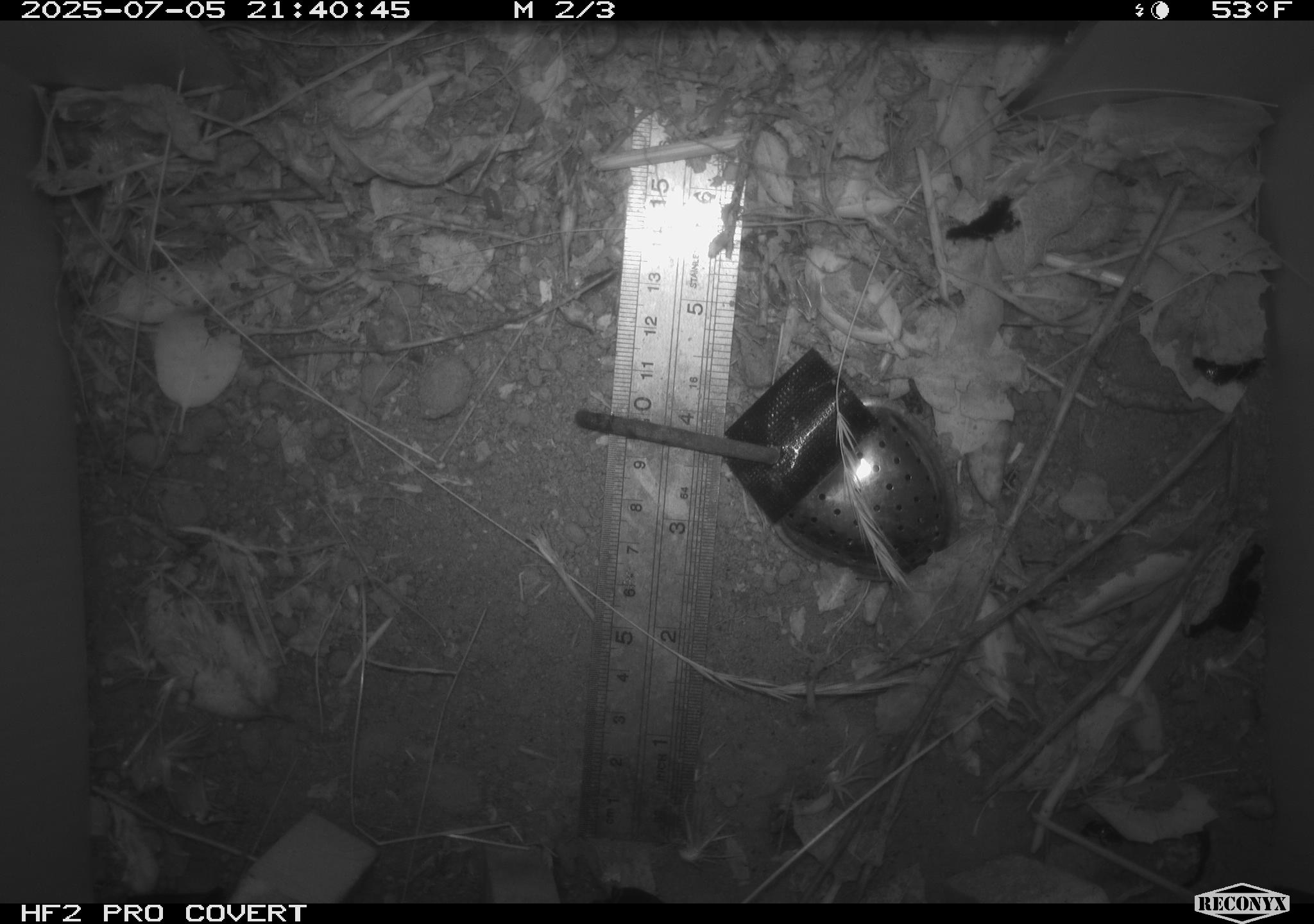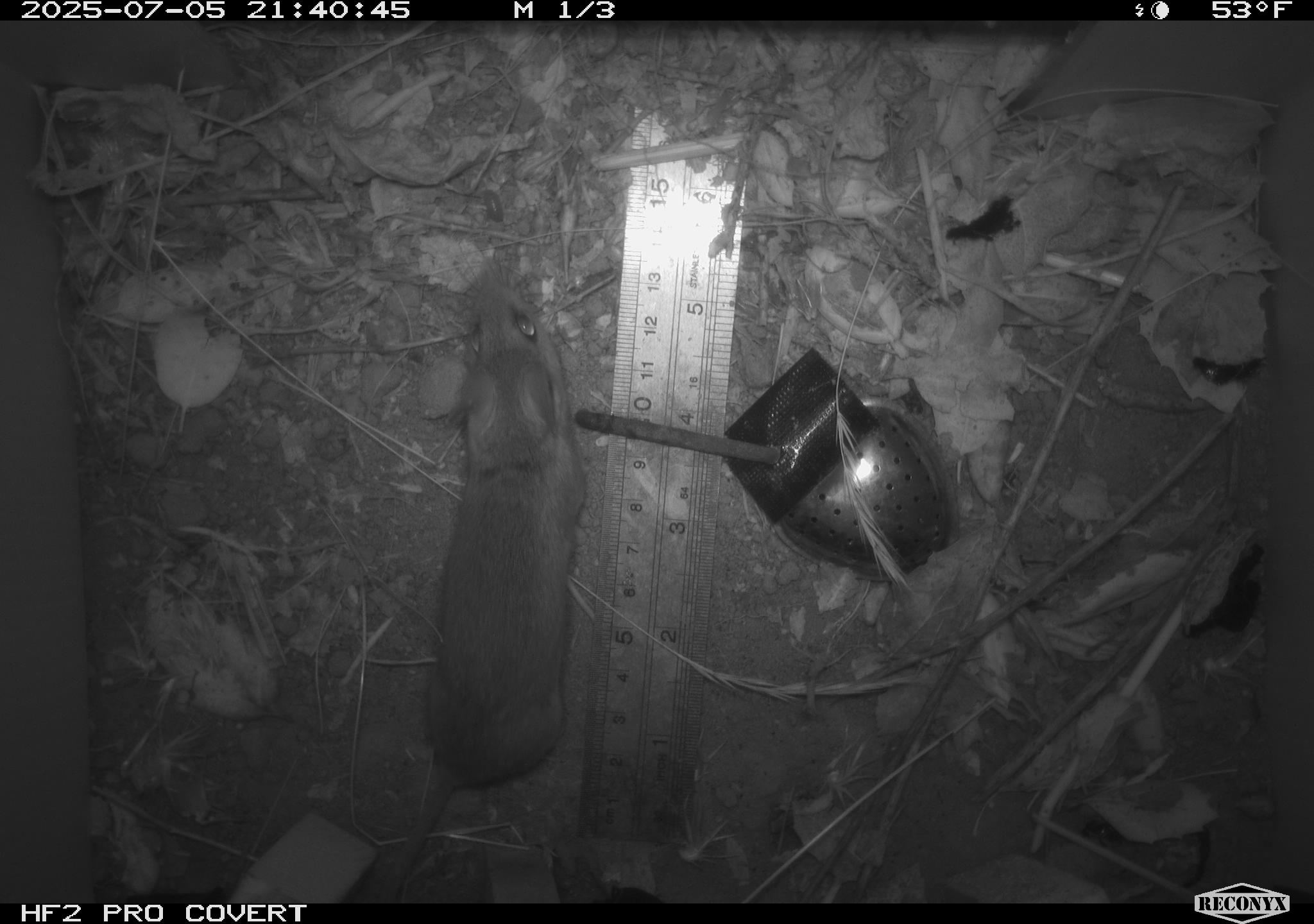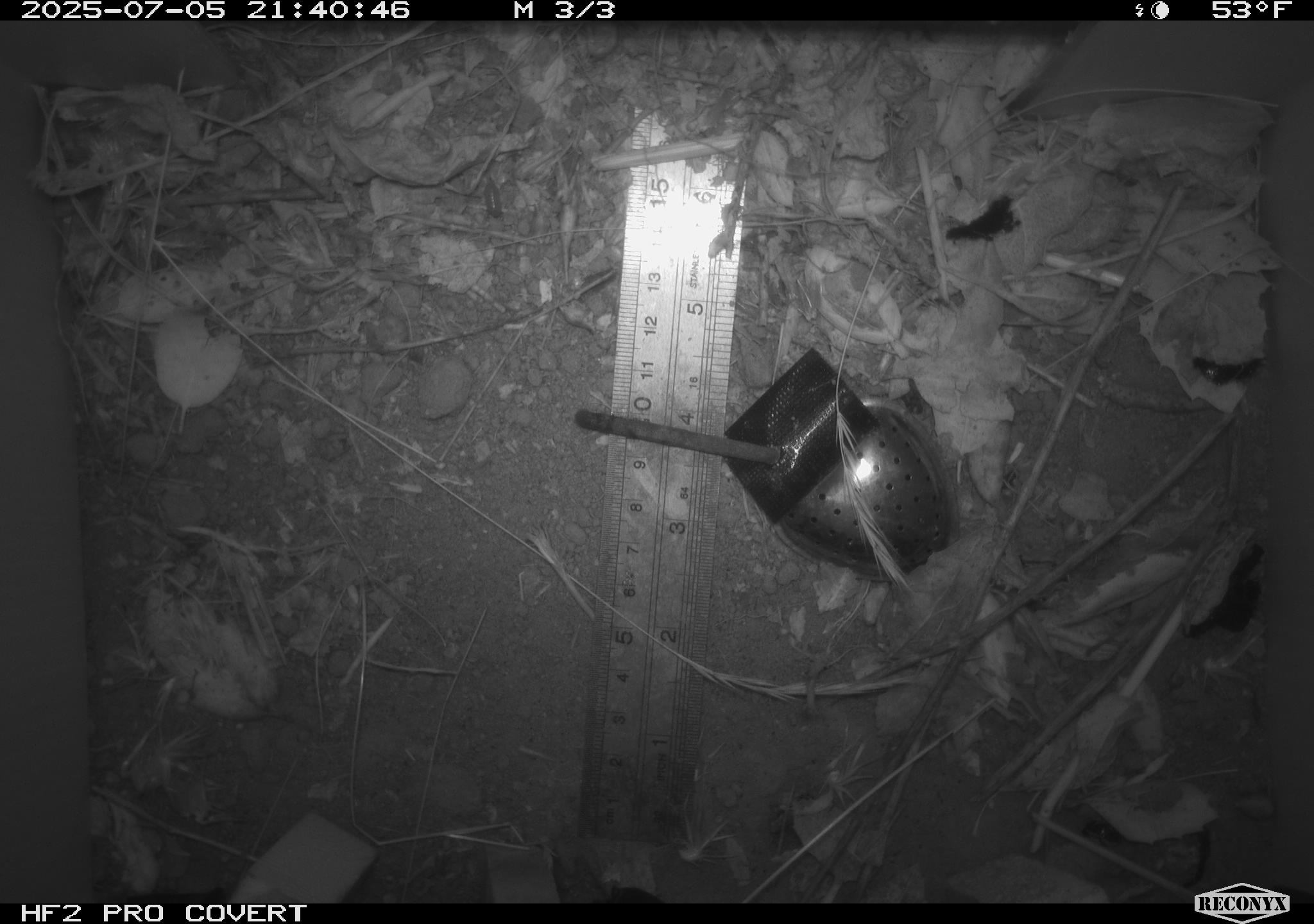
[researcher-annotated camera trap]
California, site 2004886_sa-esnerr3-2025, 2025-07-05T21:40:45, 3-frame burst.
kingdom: Animalia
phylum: Chordata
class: Mammalia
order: Rodentia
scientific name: Rodentia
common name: rodent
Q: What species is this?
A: Rodent (Rodentia).